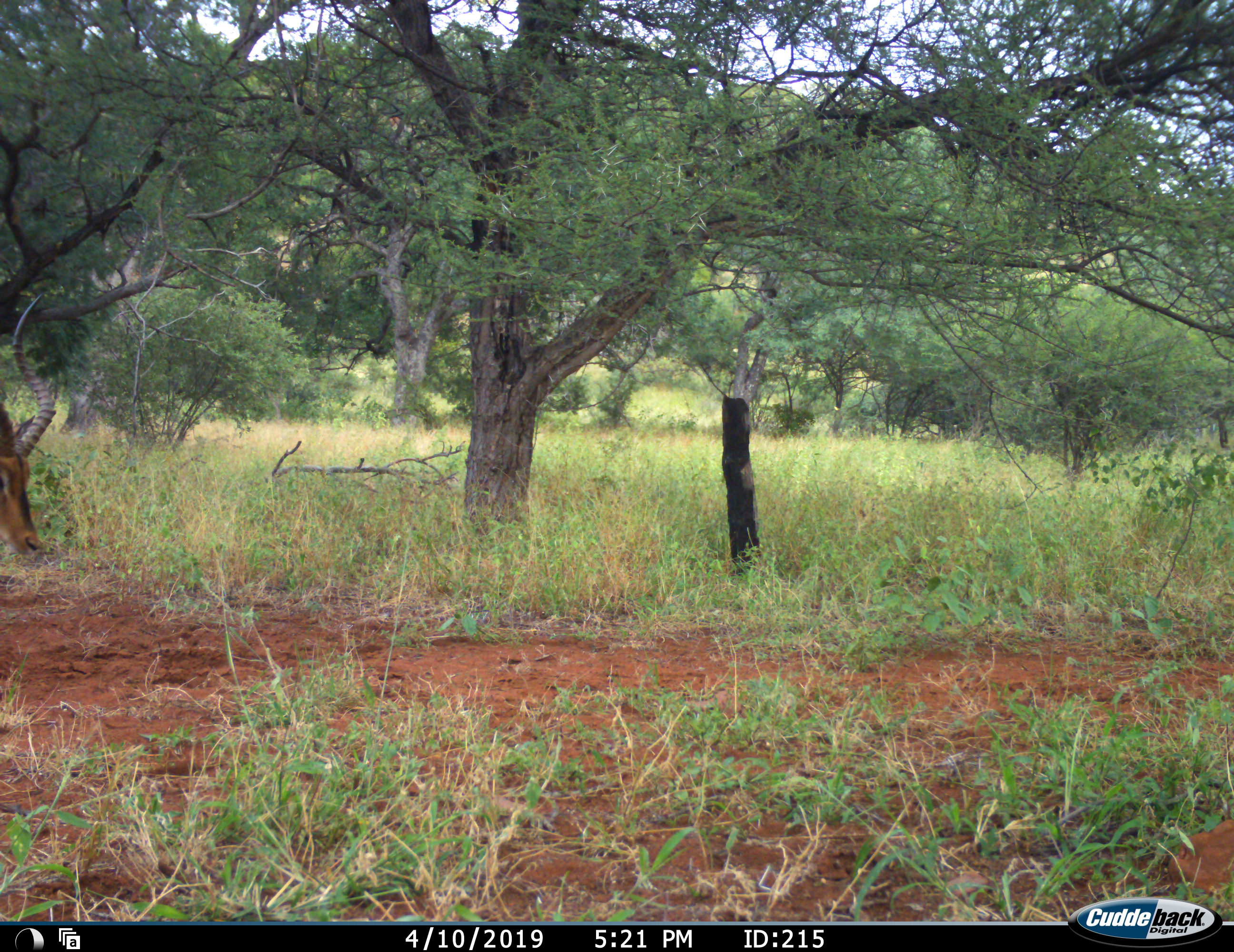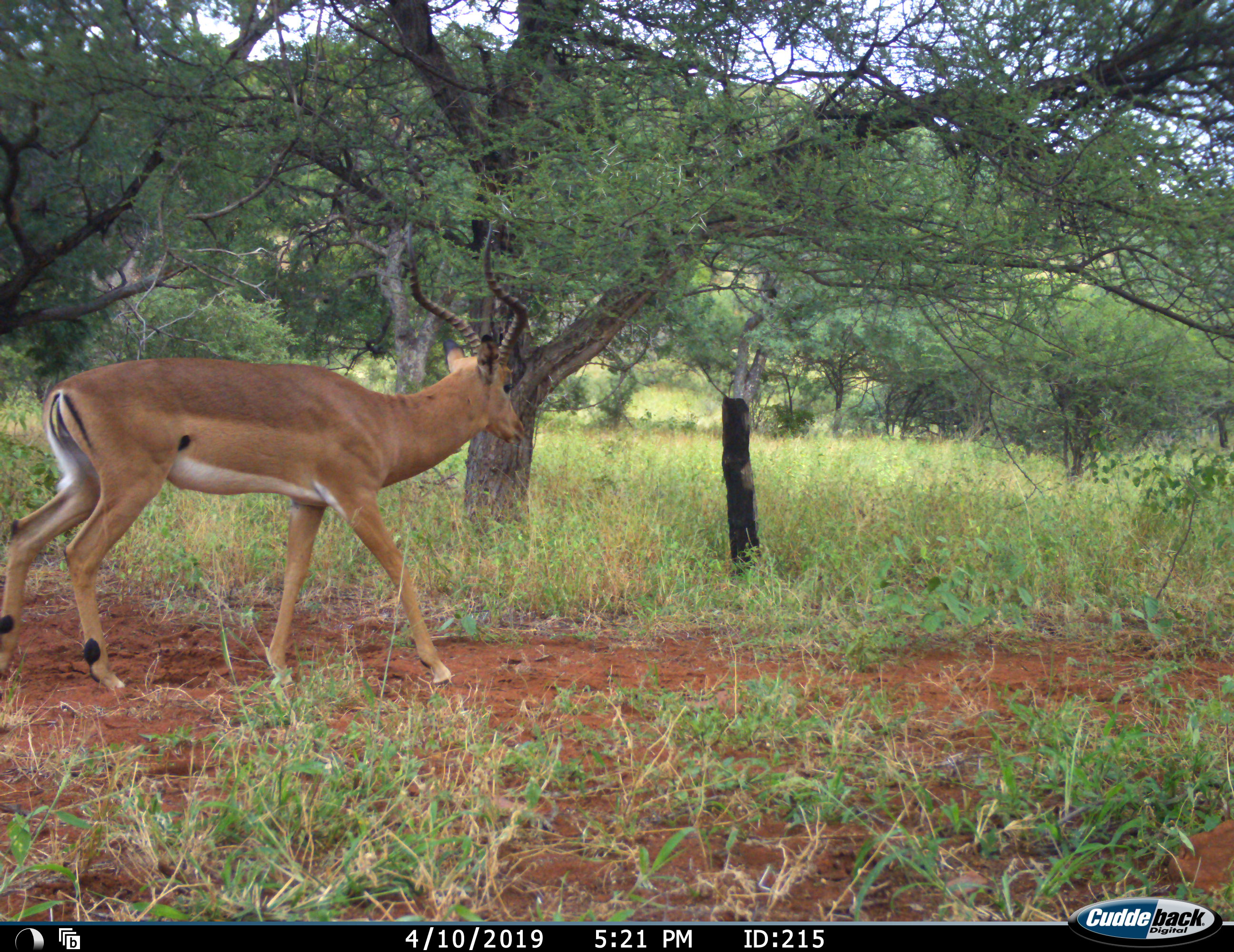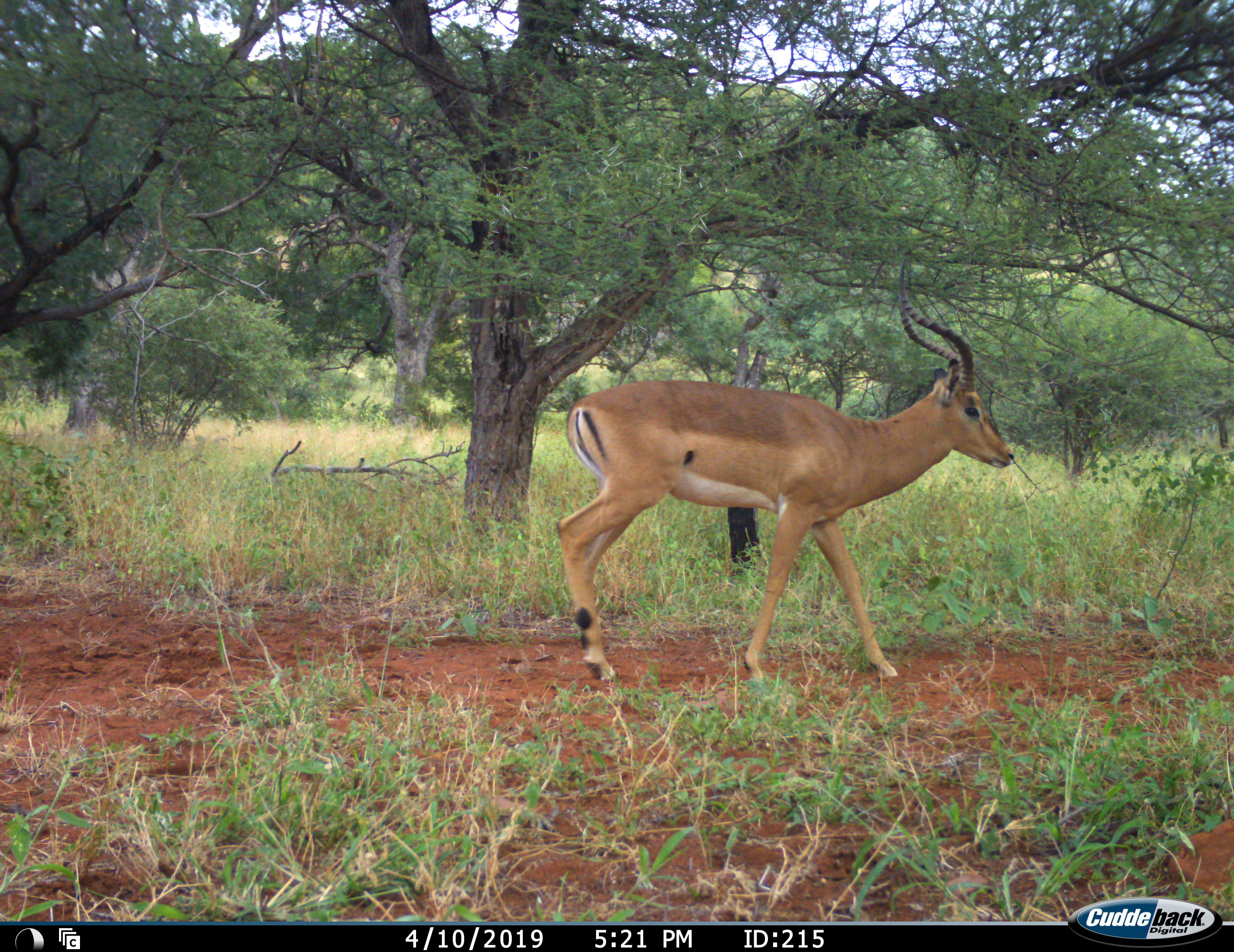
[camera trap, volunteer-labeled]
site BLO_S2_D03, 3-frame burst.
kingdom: Animalia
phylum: Chordata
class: Mammalia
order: Artiodactyla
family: Bovidae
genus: Aepyceros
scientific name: Aepyceros melampus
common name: impala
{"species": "impala (Aepyceros melampus)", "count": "1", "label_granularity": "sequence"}